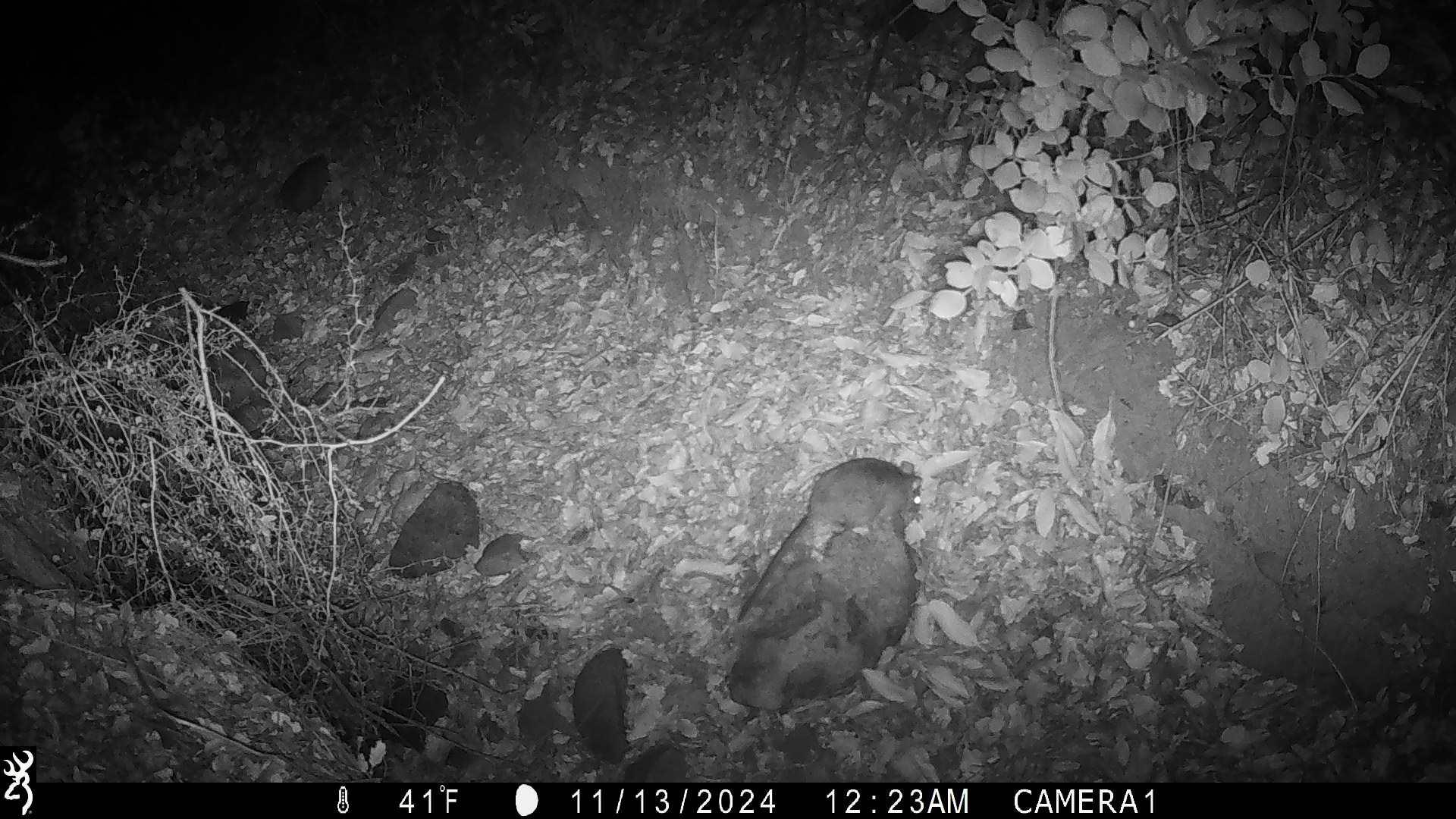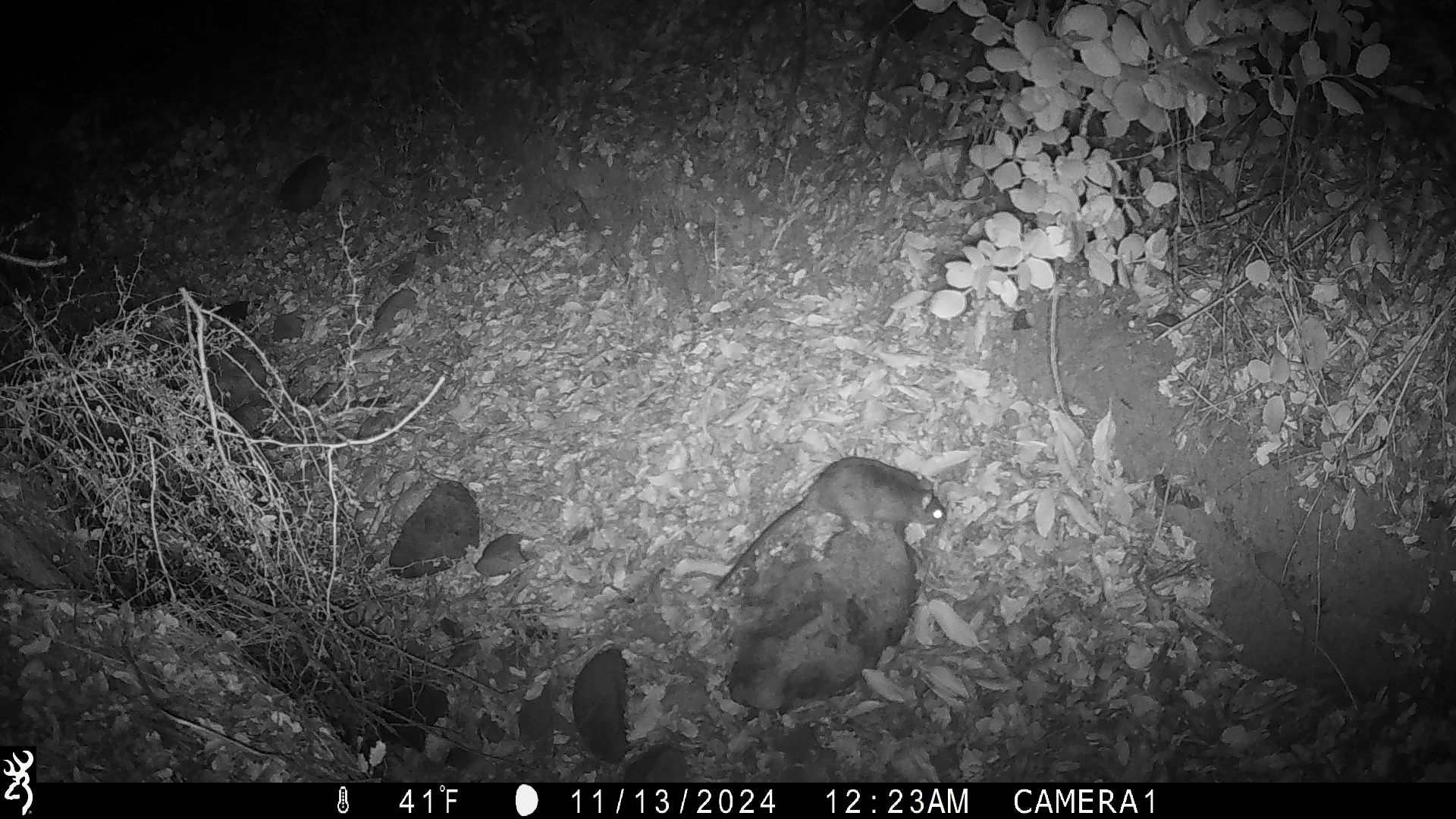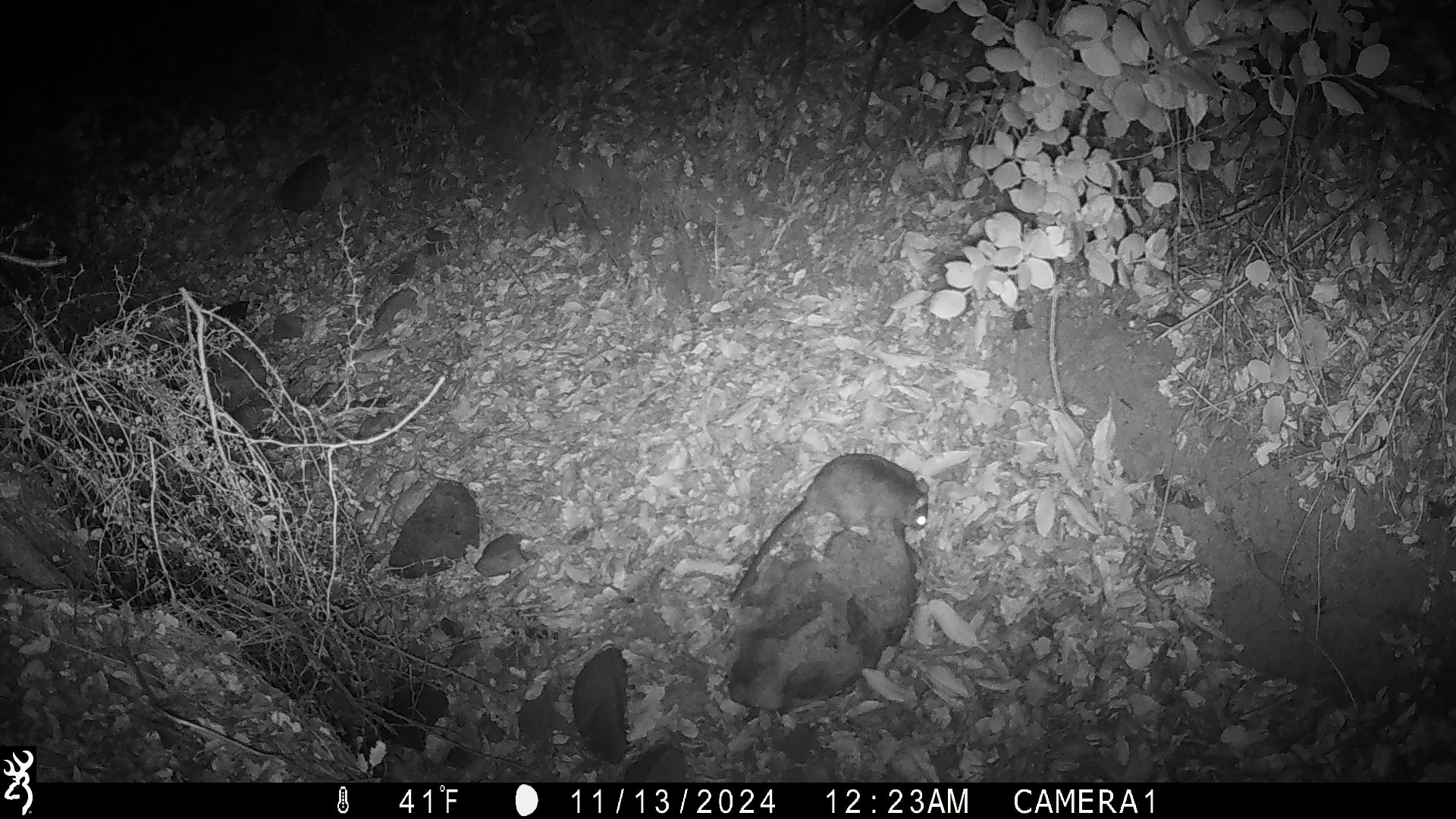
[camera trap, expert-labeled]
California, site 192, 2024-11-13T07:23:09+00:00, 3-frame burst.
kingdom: Animalia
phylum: Chordata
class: Mammalia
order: Rodentia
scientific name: Rodentia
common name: mouse or rat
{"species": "mouse or rat (Rodentia)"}